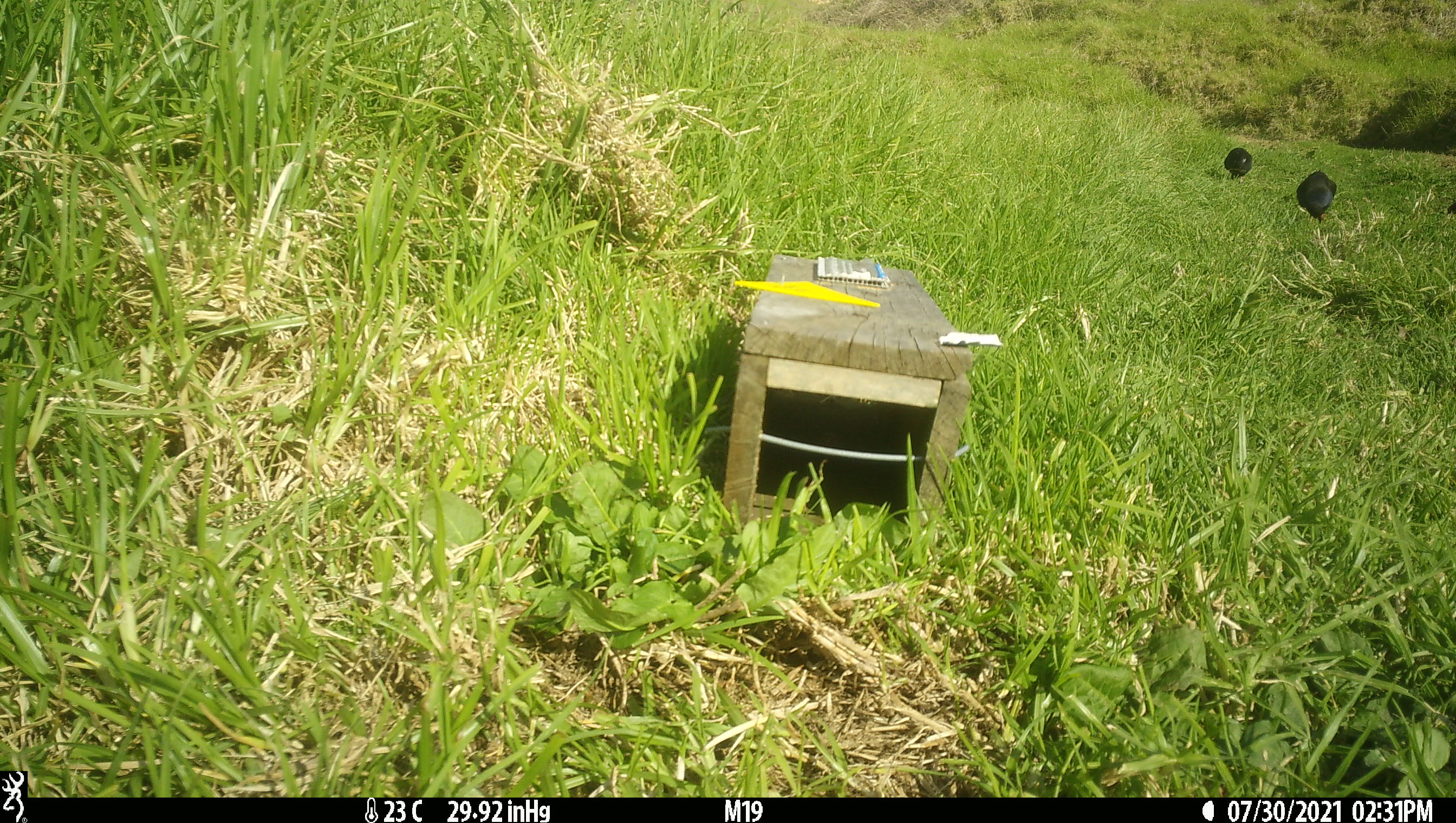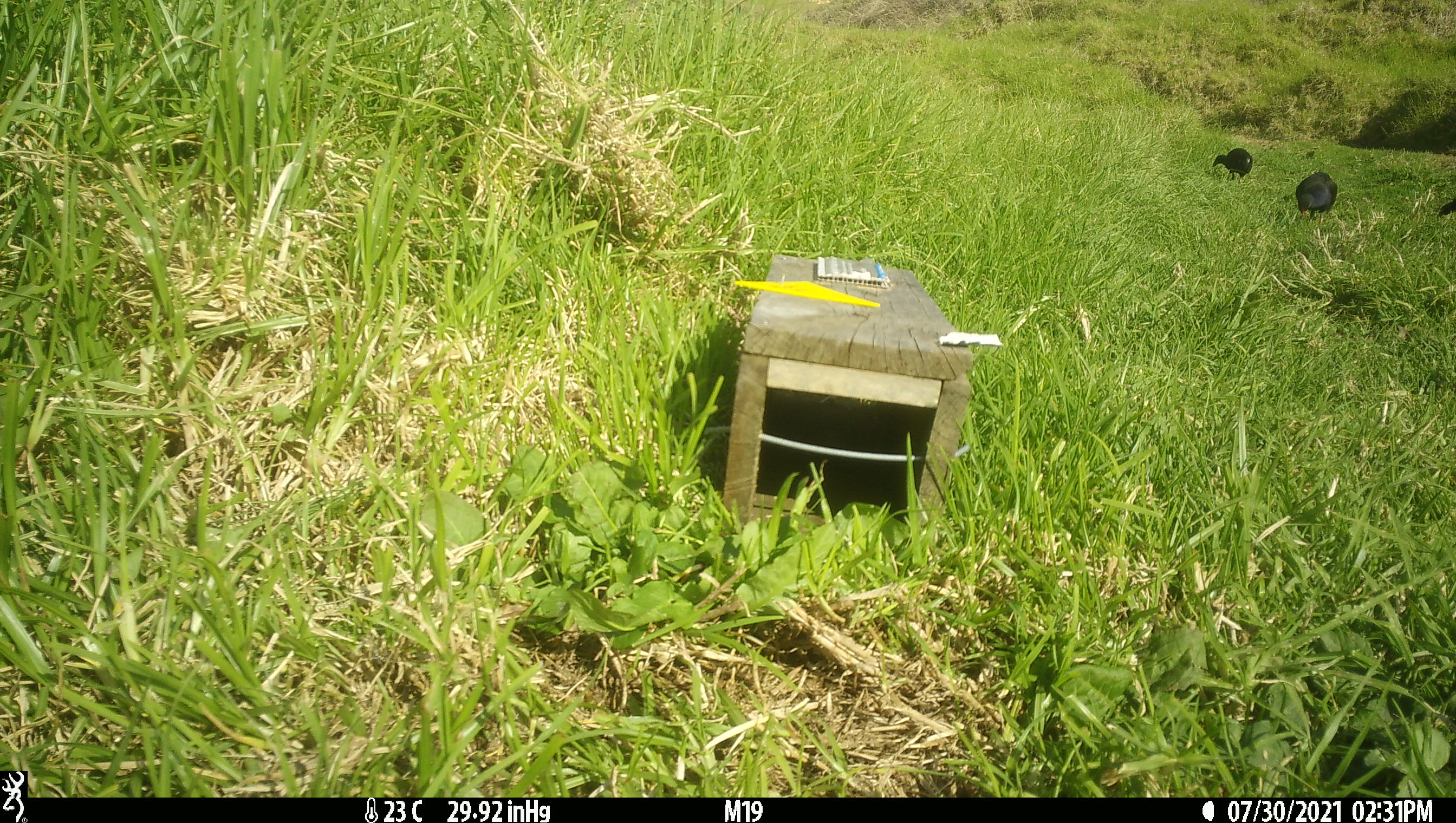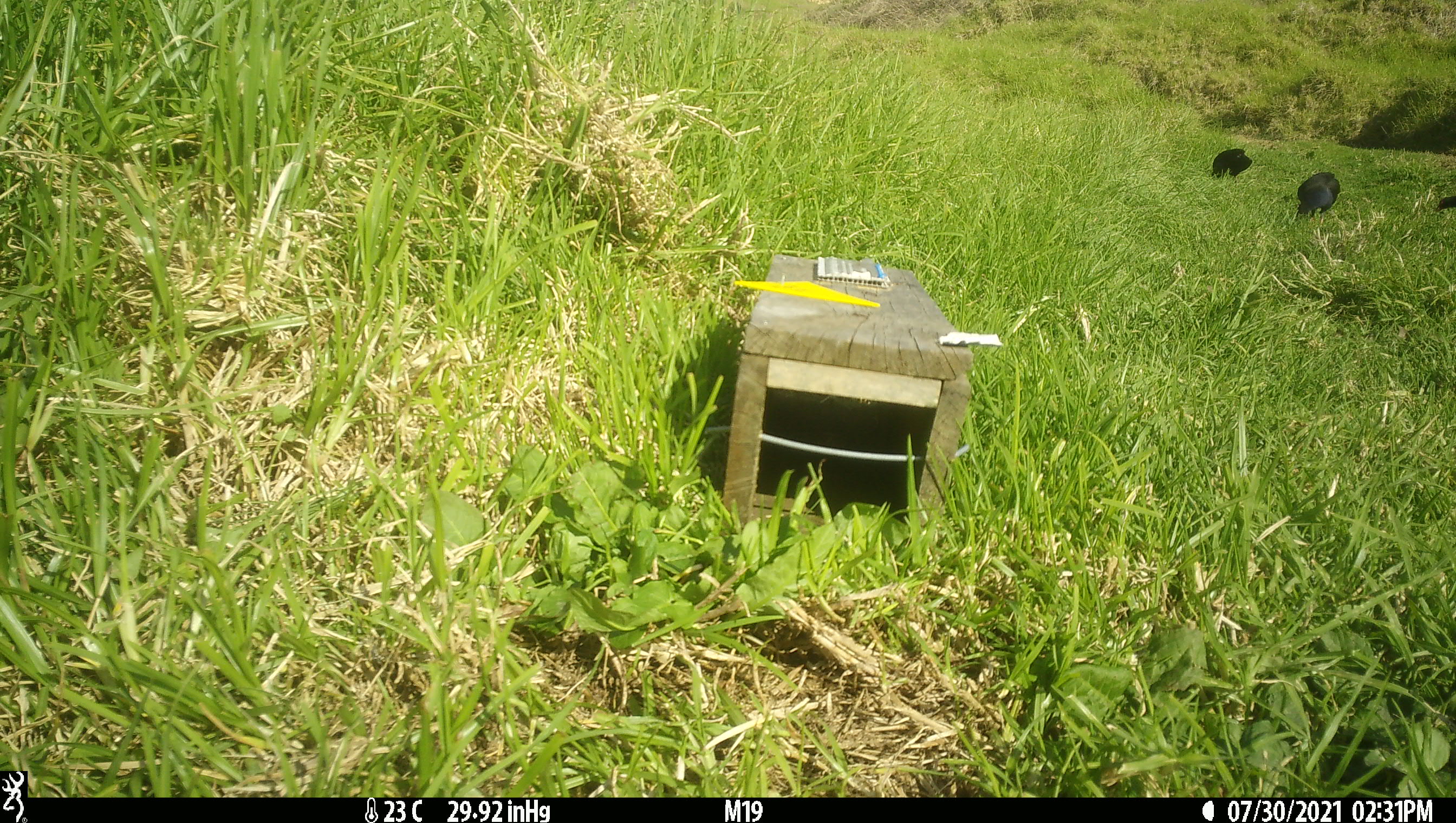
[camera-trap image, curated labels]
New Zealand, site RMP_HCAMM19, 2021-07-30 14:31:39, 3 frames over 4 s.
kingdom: Animalia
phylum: Chordata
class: Aves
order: Gruiformes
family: Rallidae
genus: Porphyrio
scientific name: Porphyrio melanotus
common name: australasian swamphen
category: pukeko